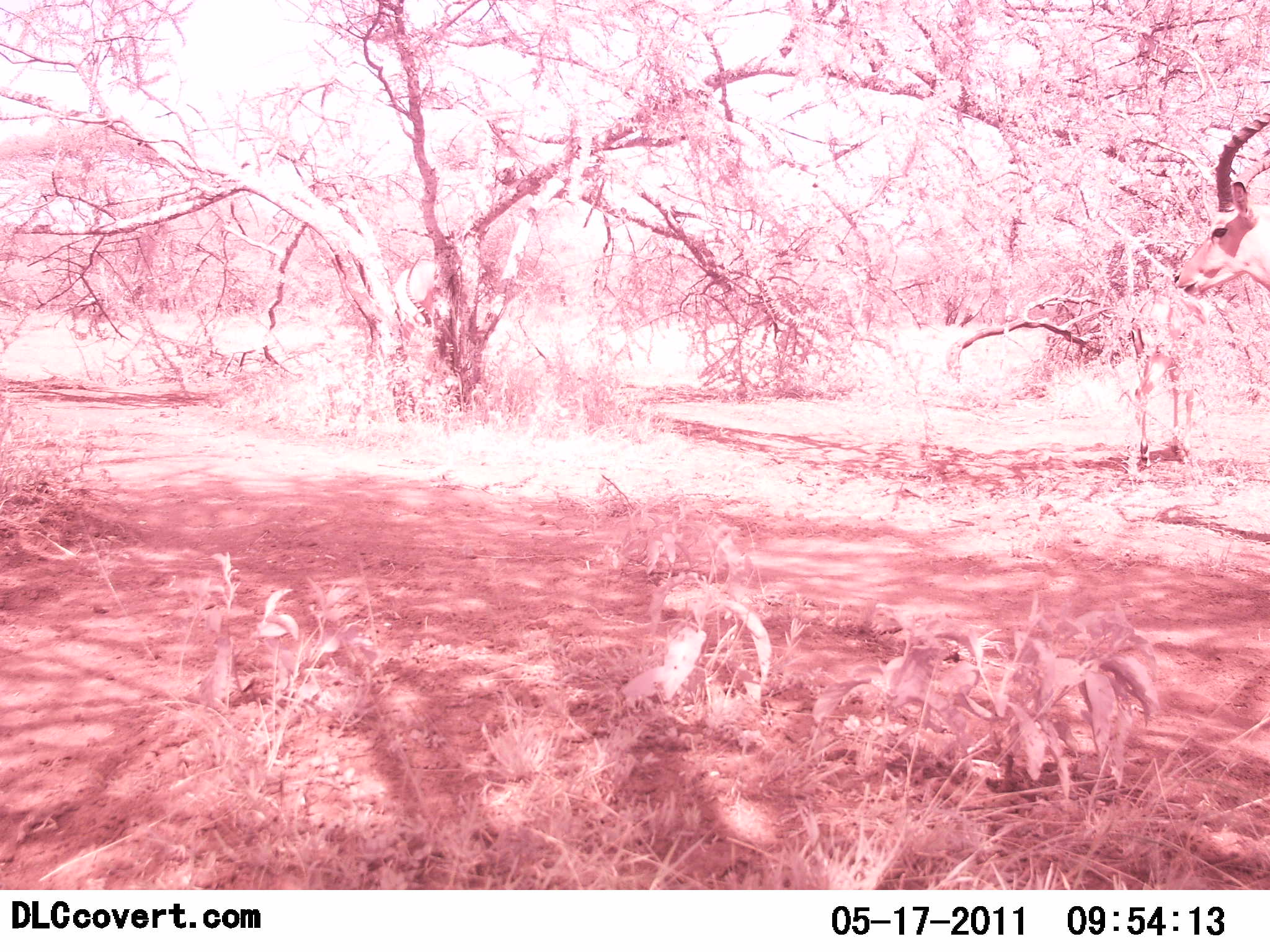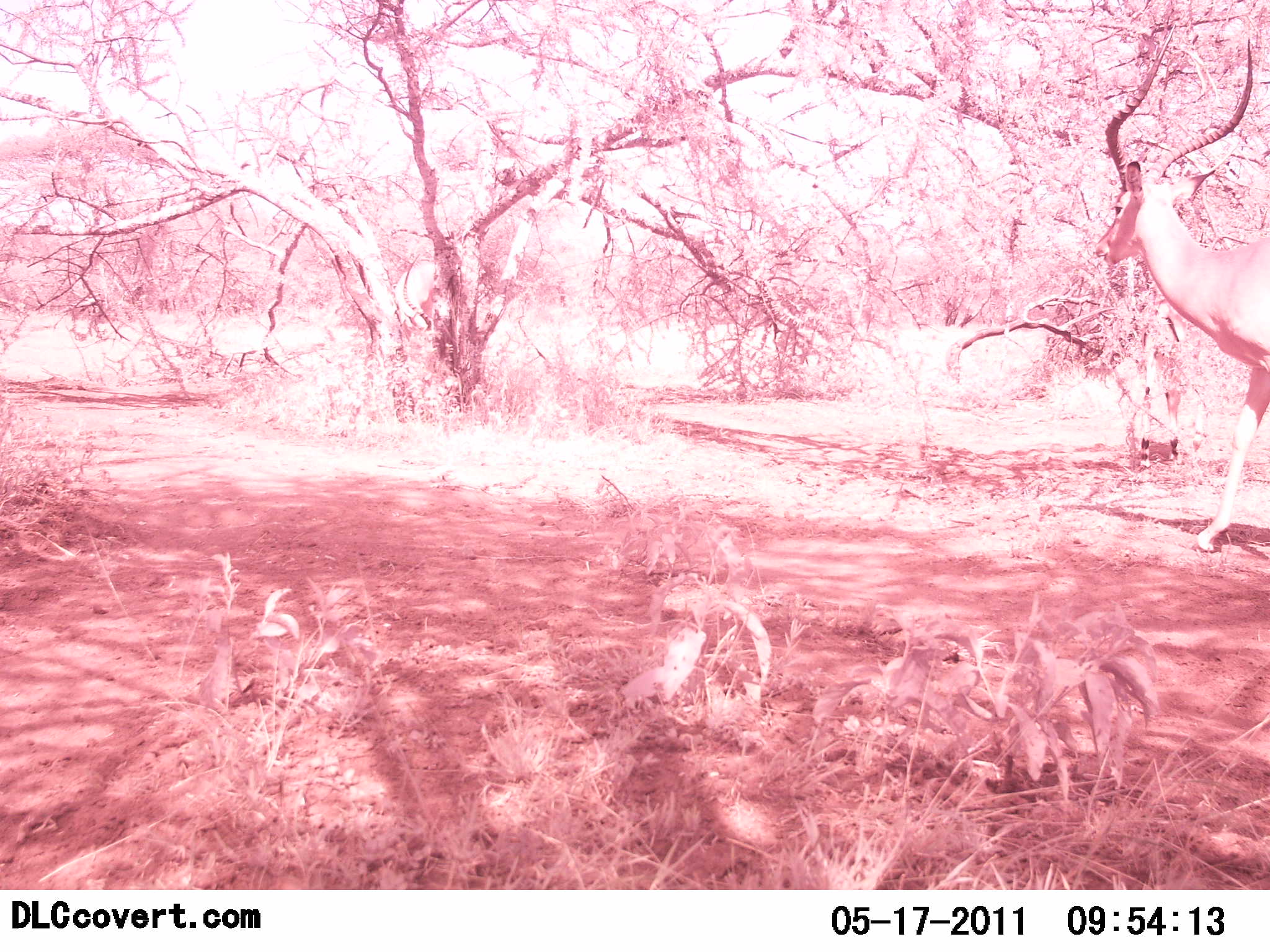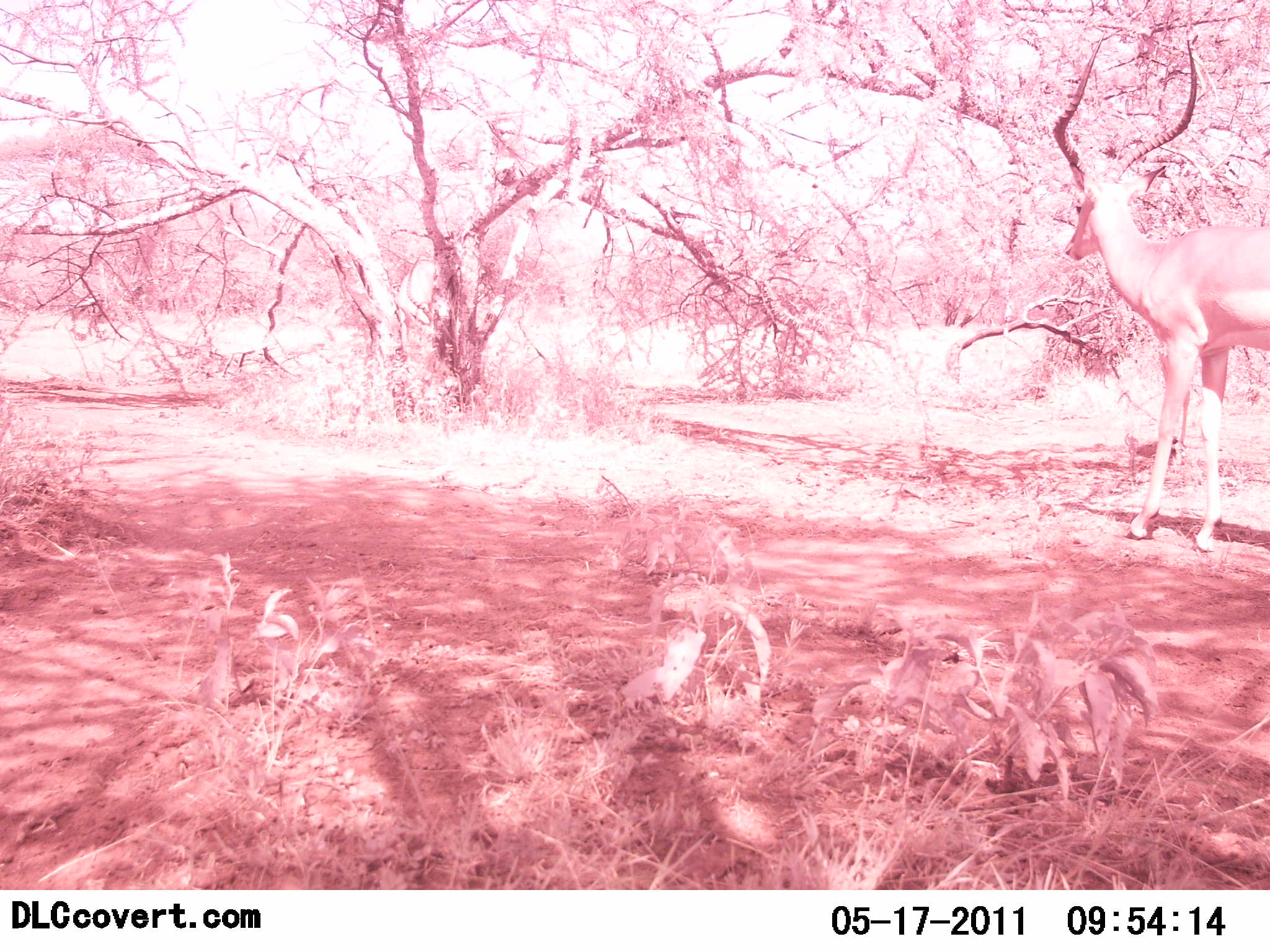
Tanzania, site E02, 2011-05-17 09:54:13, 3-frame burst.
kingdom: Animalia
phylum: Chordata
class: Mammalia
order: Artiodactyla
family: Bovidae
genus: Aepyceros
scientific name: Aepyceros melampus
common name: impala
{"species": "impala (Aepyceros melampus)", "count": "1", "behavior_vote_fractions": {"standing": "23%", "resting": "0%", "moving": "85%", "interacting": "0%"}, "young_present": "0%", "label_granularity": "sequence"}